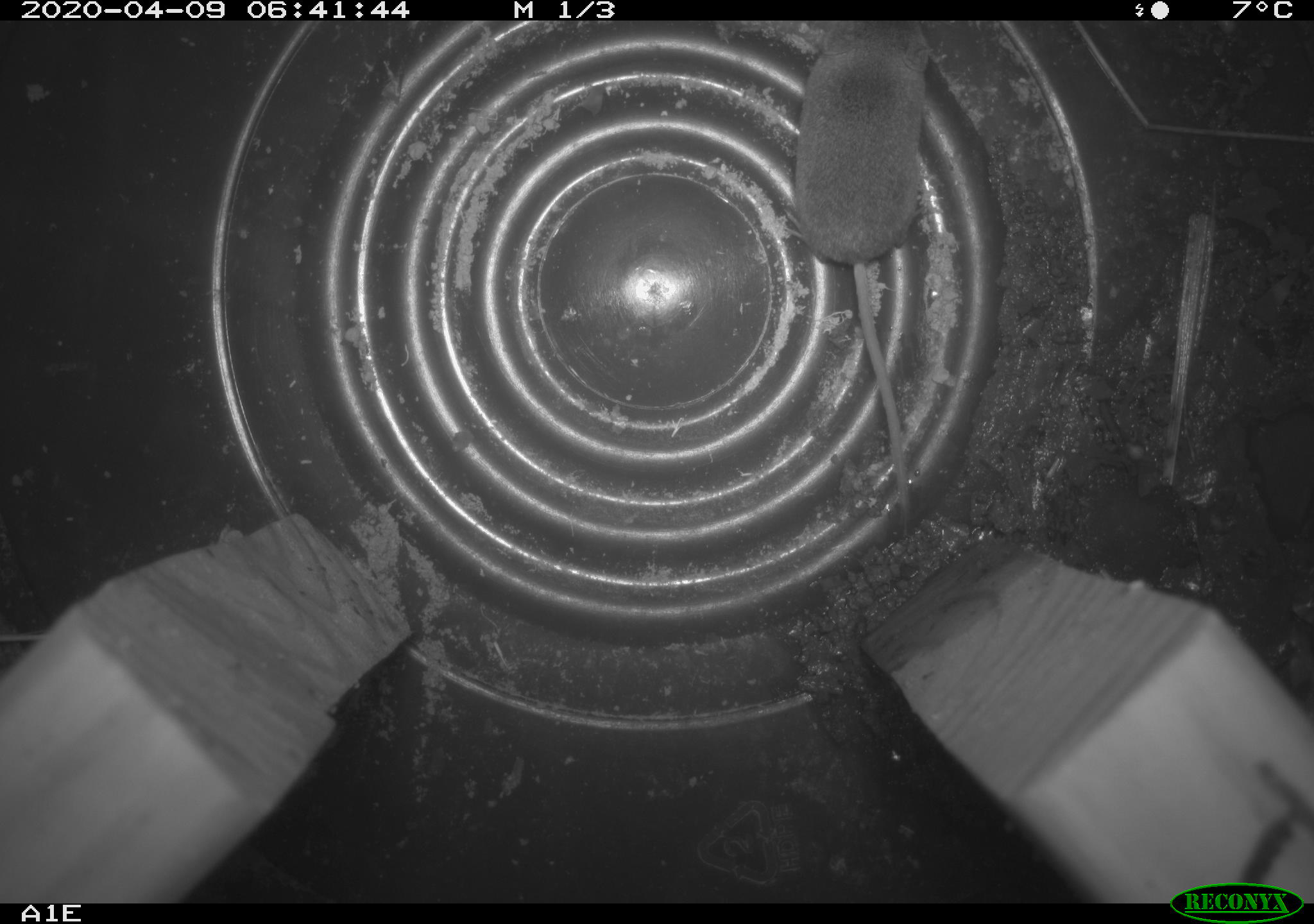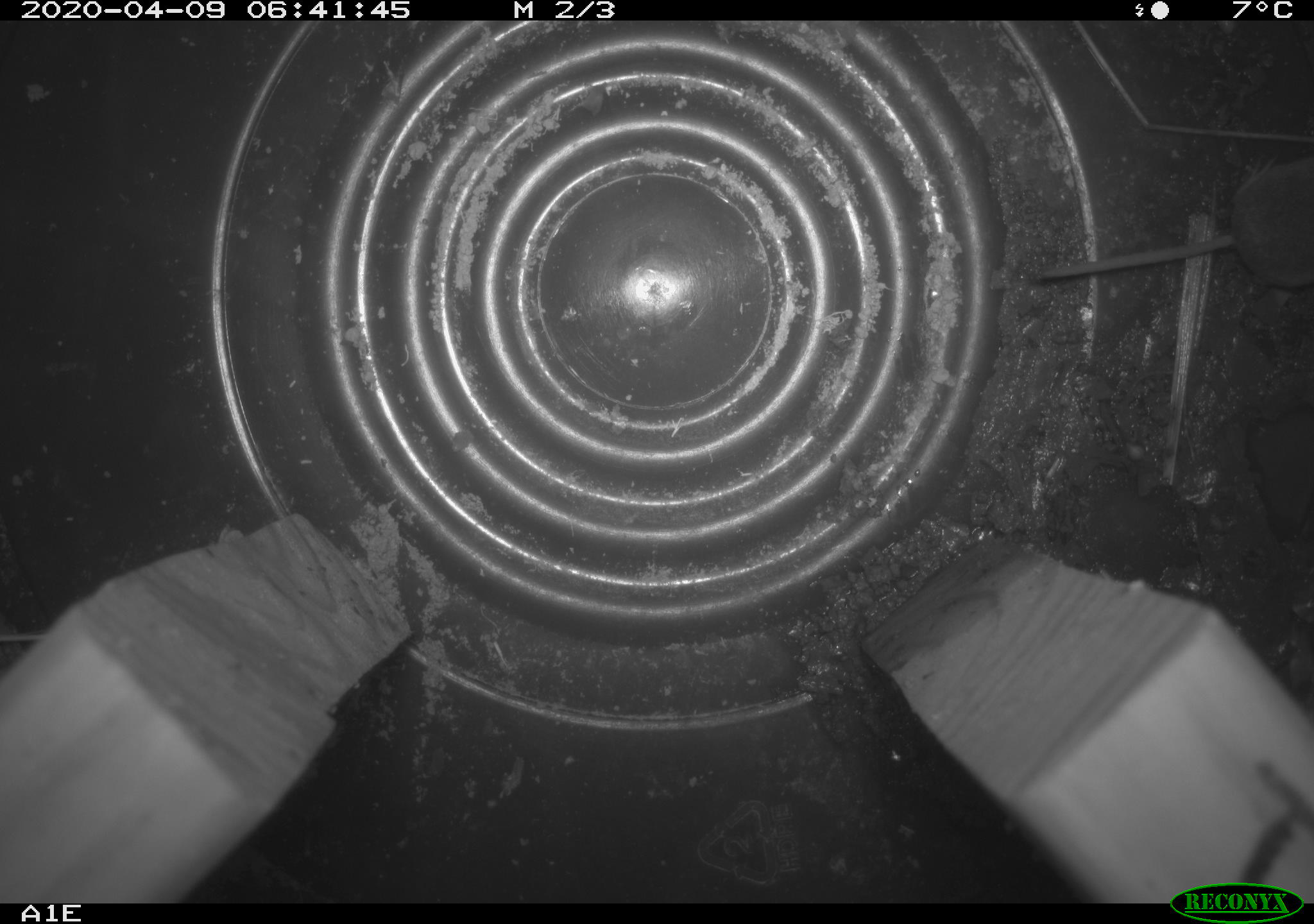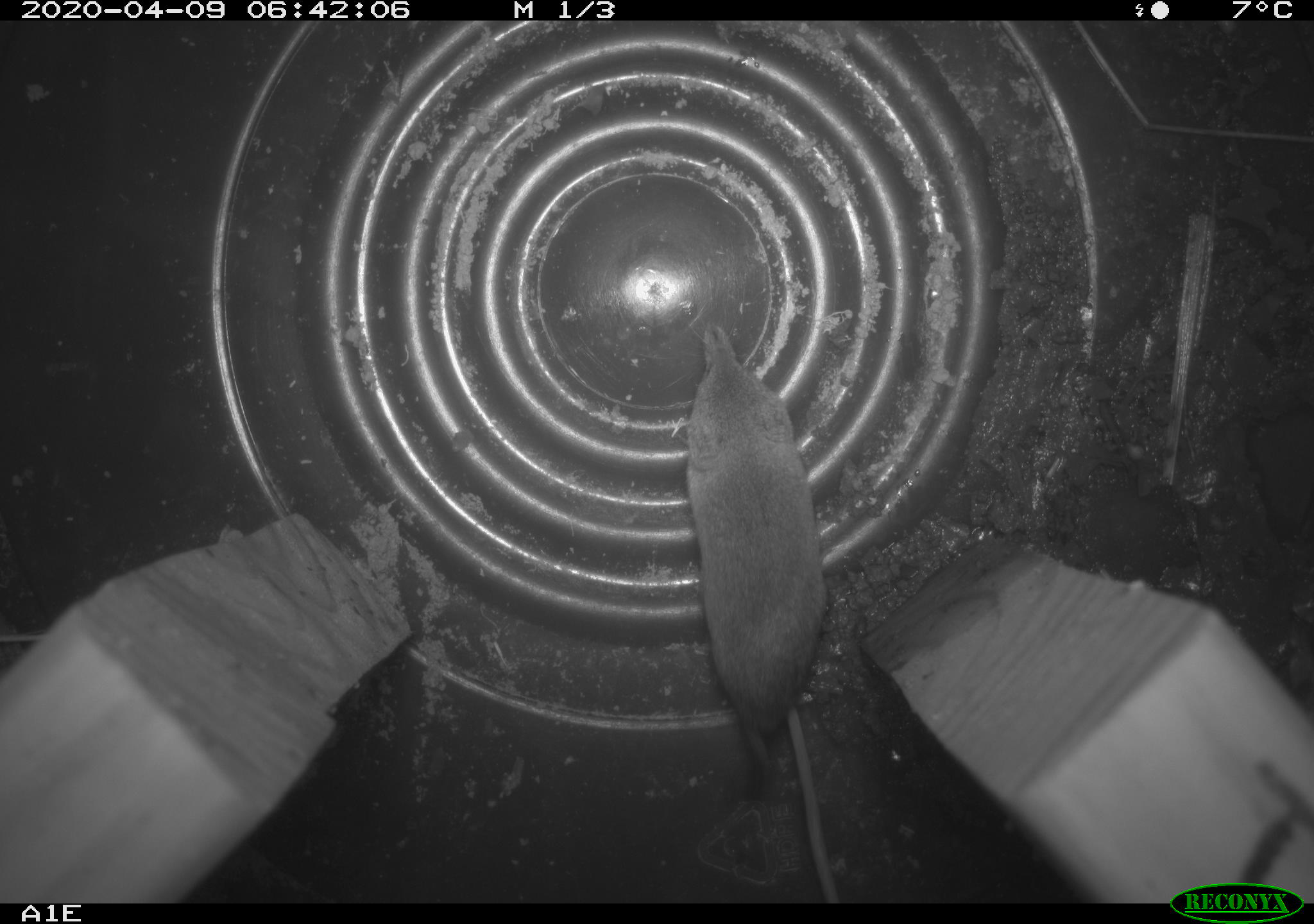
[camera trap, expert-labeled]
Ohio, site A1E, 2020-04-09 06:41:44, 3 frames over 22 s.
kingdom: Animalia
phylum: Chordata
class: Mammalia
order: Eulipotyphla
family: Soricidae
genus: Sorex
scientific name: Sorex cinereus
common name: masked shrew